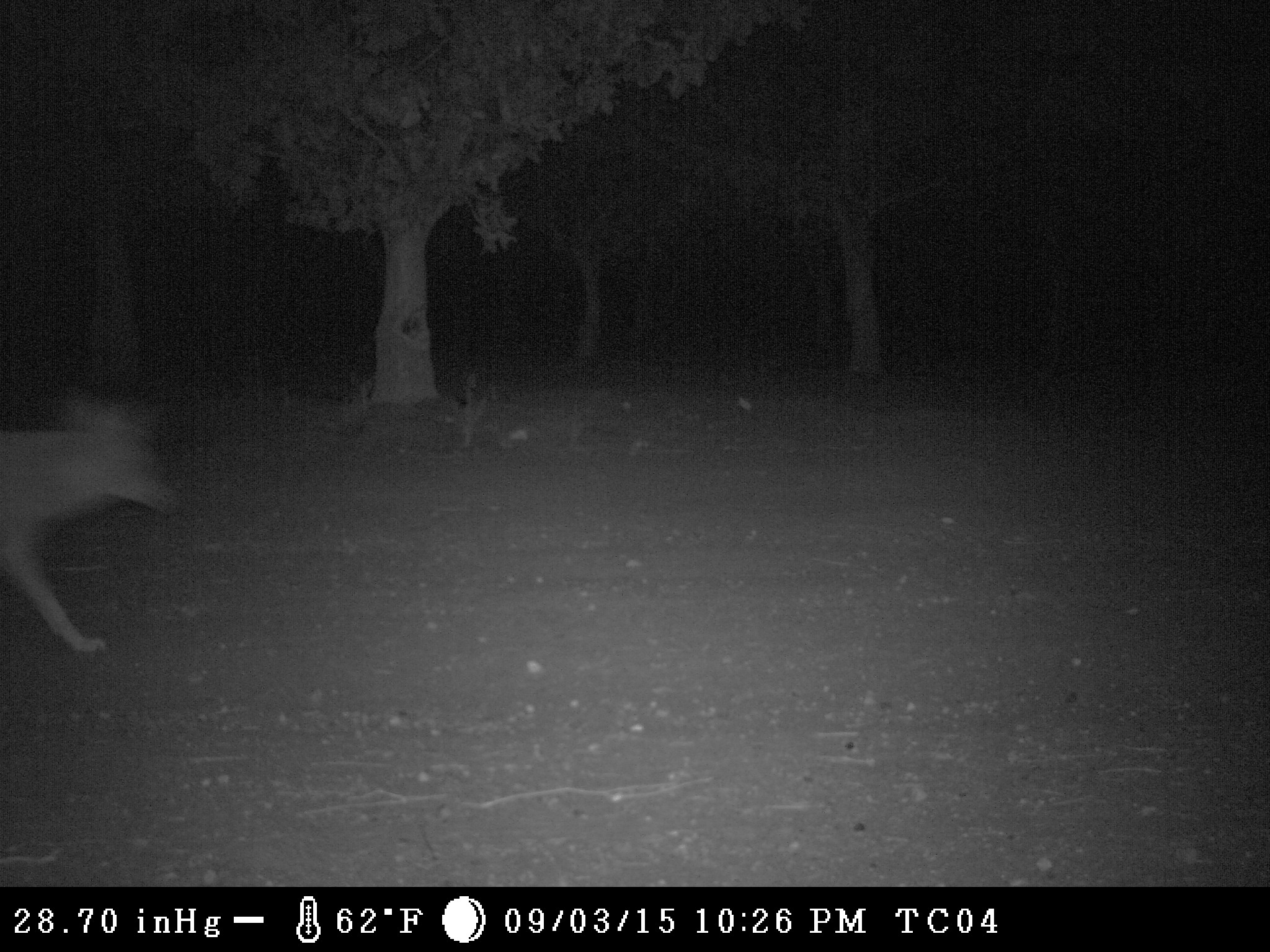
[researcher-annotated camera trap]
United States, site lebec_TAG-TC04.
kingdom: Animalia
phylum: Chordata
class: Mammalia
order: Carnivora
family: Canidae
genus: Canis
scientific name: Canis latrans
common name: coyote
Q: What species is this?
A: Canis latrans (coyote).